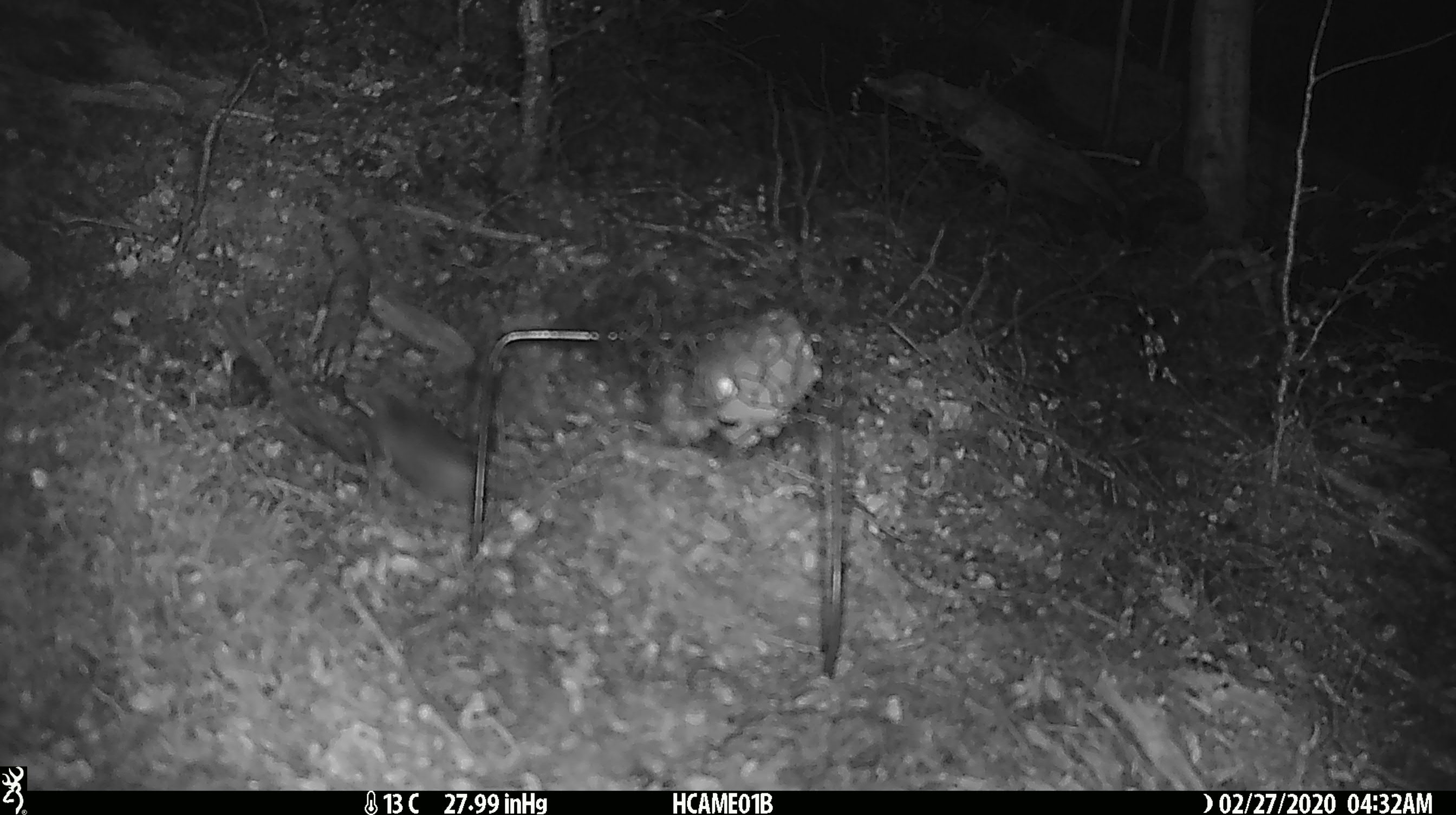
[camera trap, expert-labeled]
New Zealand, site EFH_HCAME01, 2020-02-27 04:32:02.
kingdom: Animalia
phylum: Chordata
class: Mammalia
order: Rodentia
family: Muridae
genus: Mus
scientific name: Mus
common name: mouse